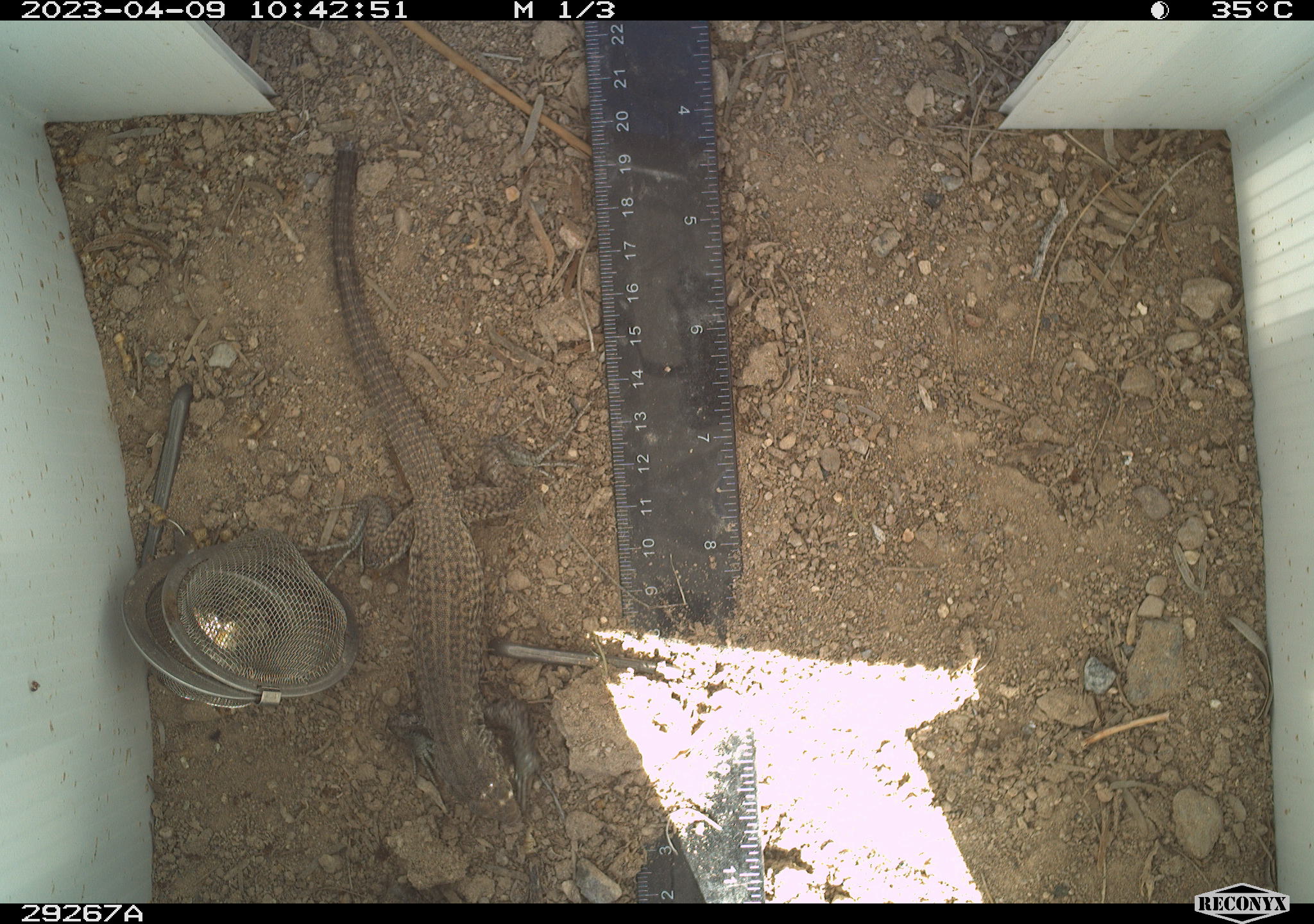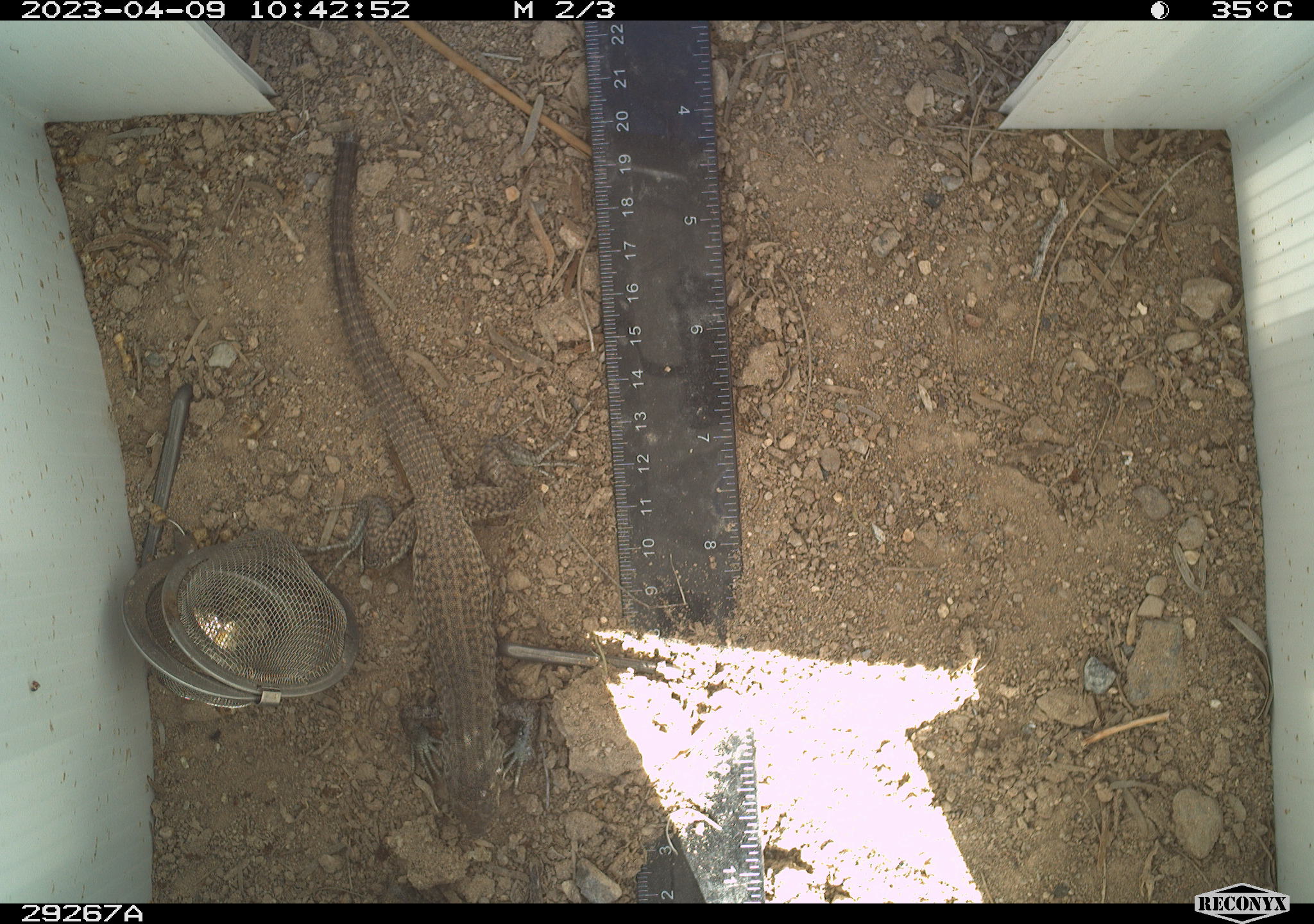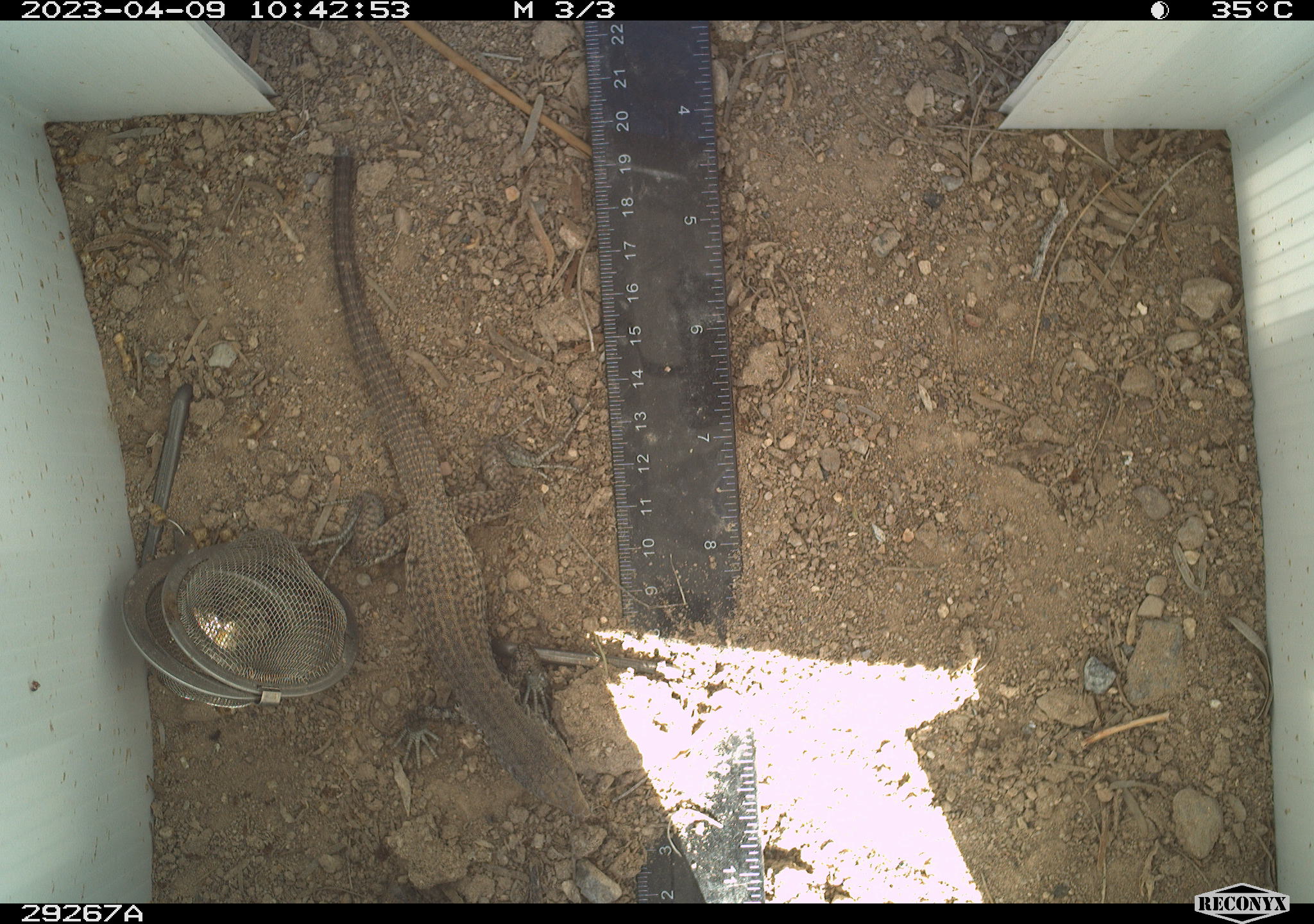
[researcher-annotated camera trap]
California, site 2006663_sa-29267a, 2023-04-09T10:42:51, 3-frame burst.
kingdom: Animalia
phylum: Chordata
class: Reptilia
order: Squamata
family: Teiidae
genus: Aspidoscelis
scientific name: Aspidoscelis tigris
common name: western whiptail